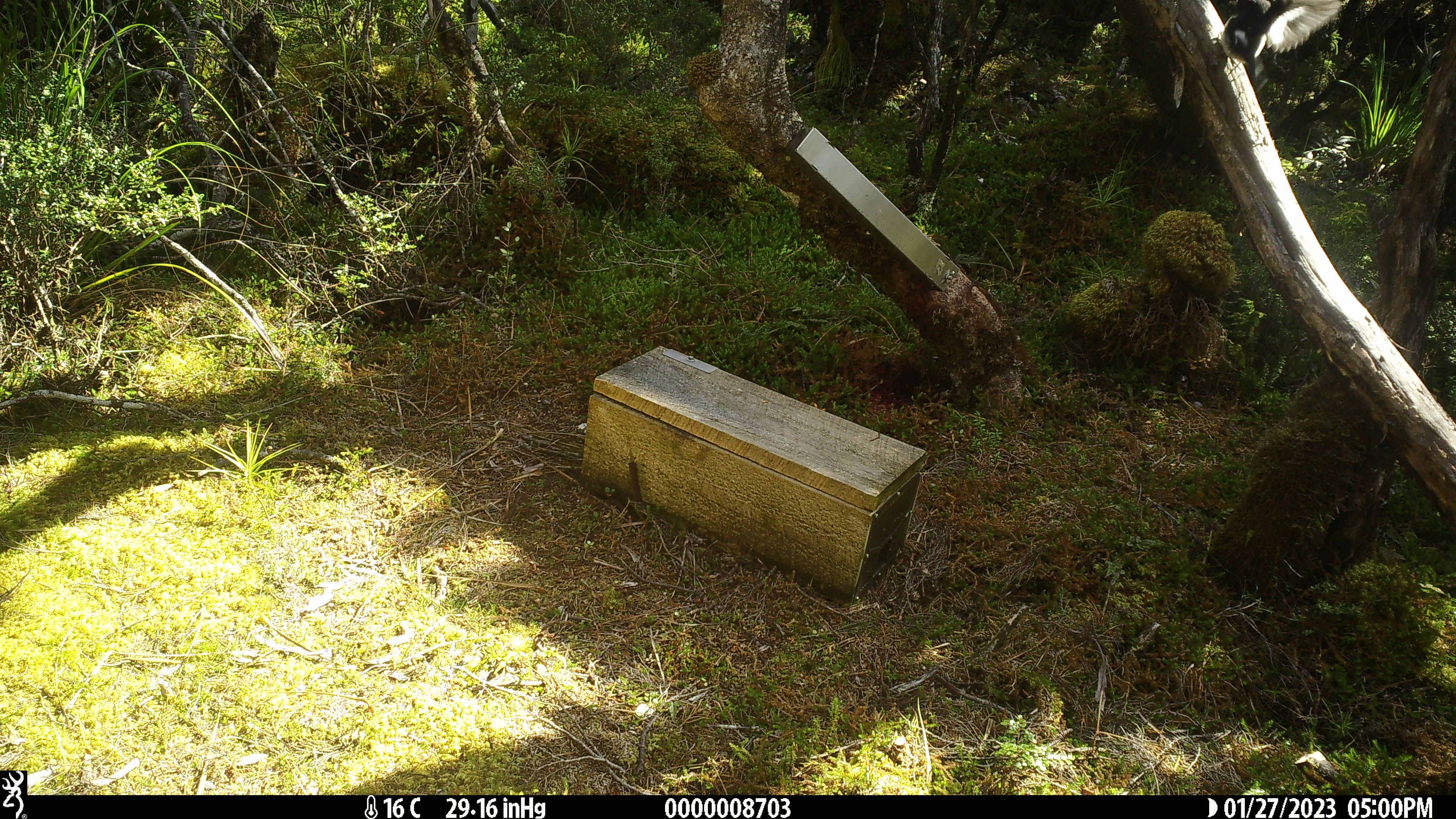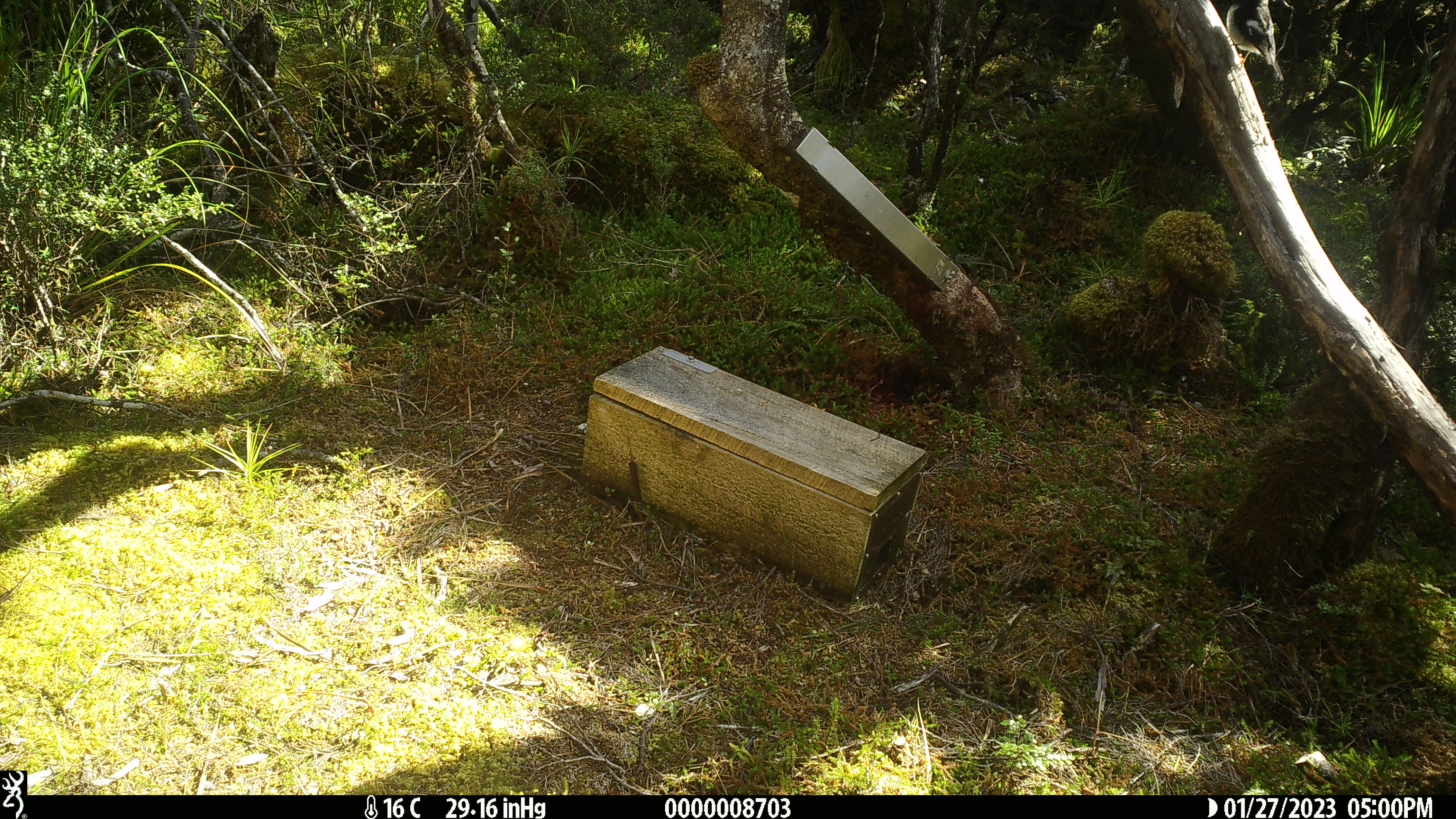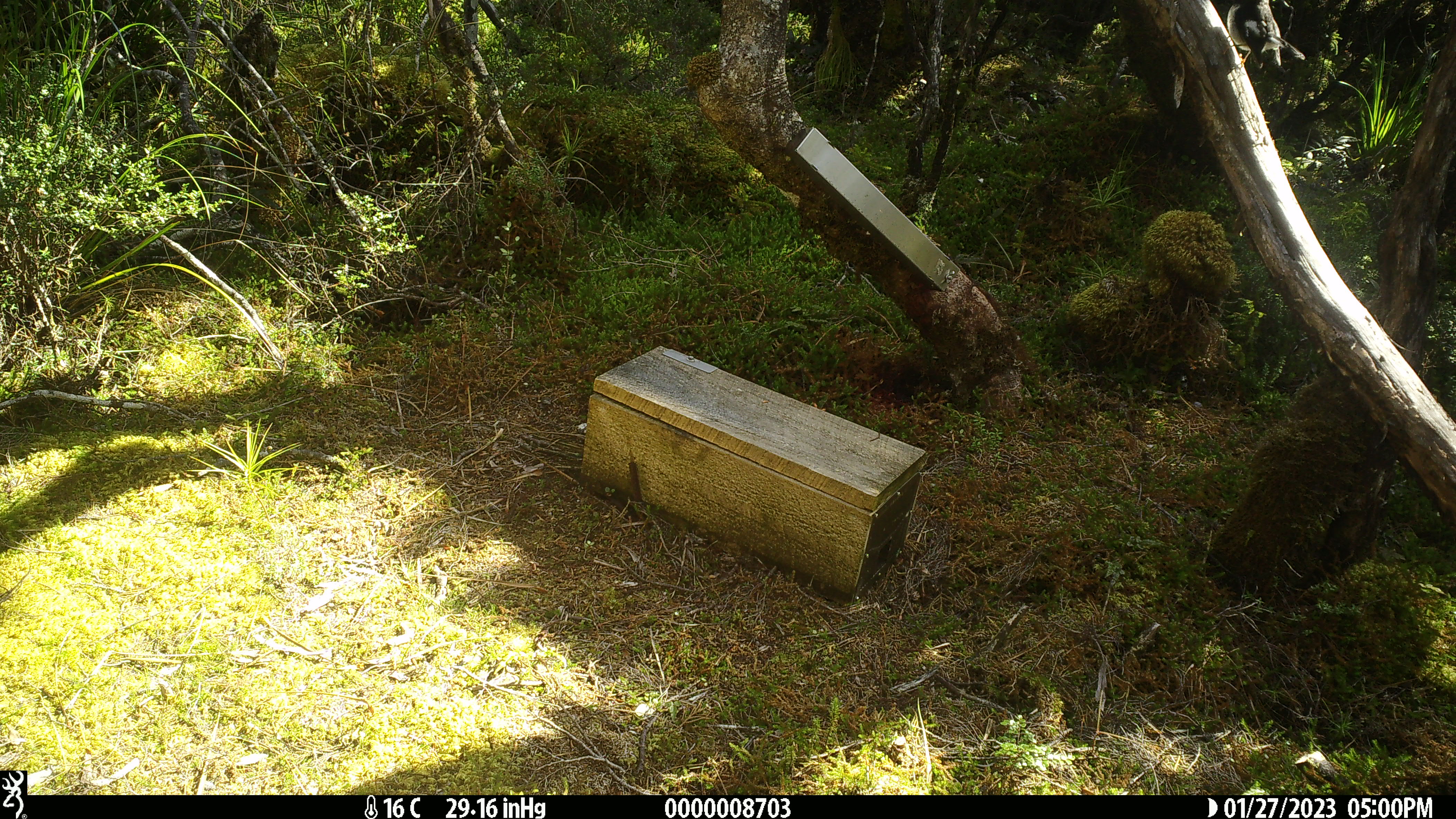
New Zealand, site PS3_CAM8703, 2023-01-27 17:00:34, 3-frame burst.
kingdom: Animalia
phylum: Chordata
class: Aves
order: Passeriformes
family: Petroicidae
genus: Petroica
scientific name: Petroica macrocephala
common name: tomtit